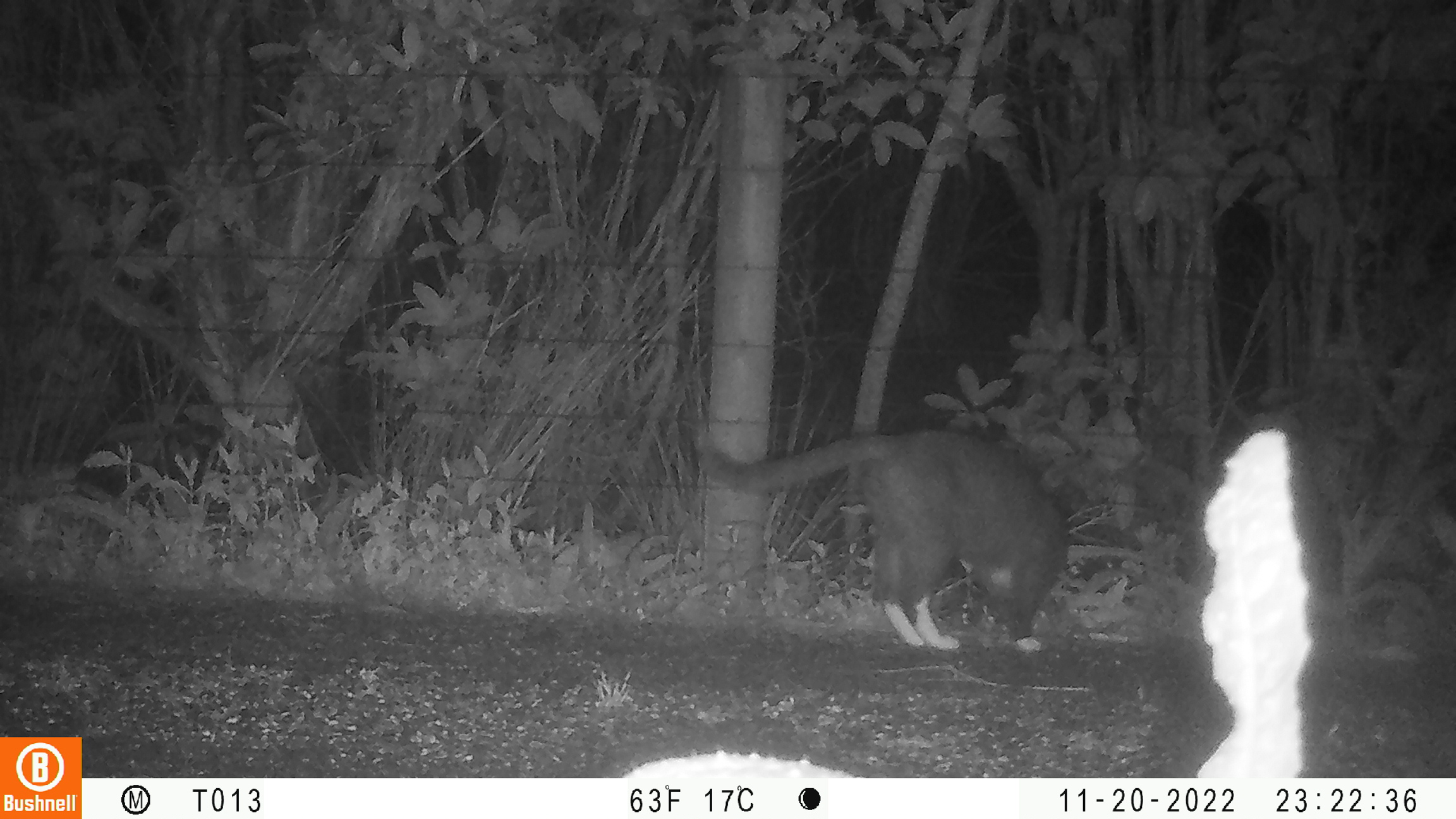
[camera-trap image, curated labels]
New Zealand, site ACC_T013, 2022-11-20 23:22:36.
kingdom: Animalia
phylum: Chordata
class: Mammalia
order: Carnivora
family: Felidae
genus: Felis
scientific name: Felis catus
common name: domestic cat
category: cat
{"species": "cat (domestic cat) (Felis catus)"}